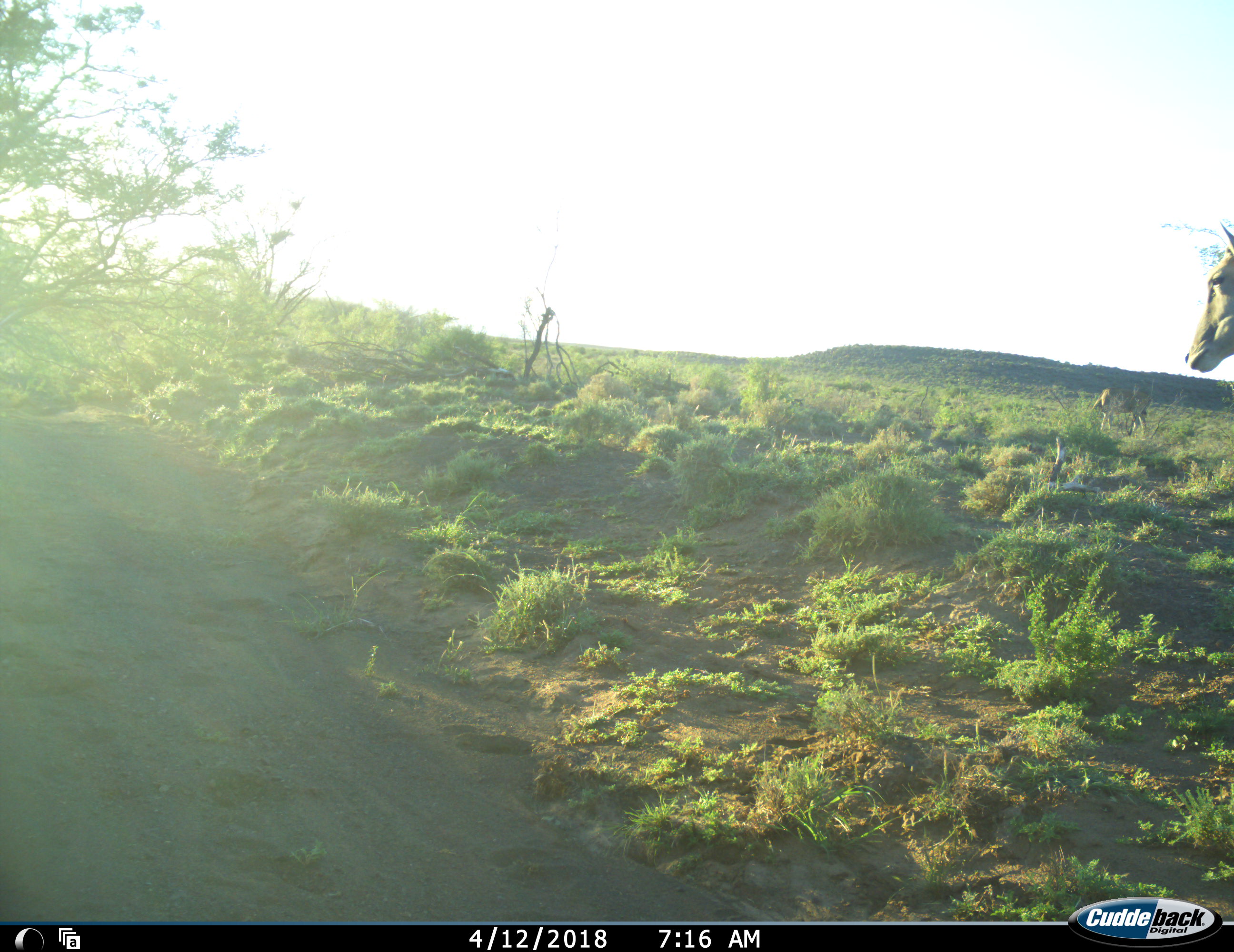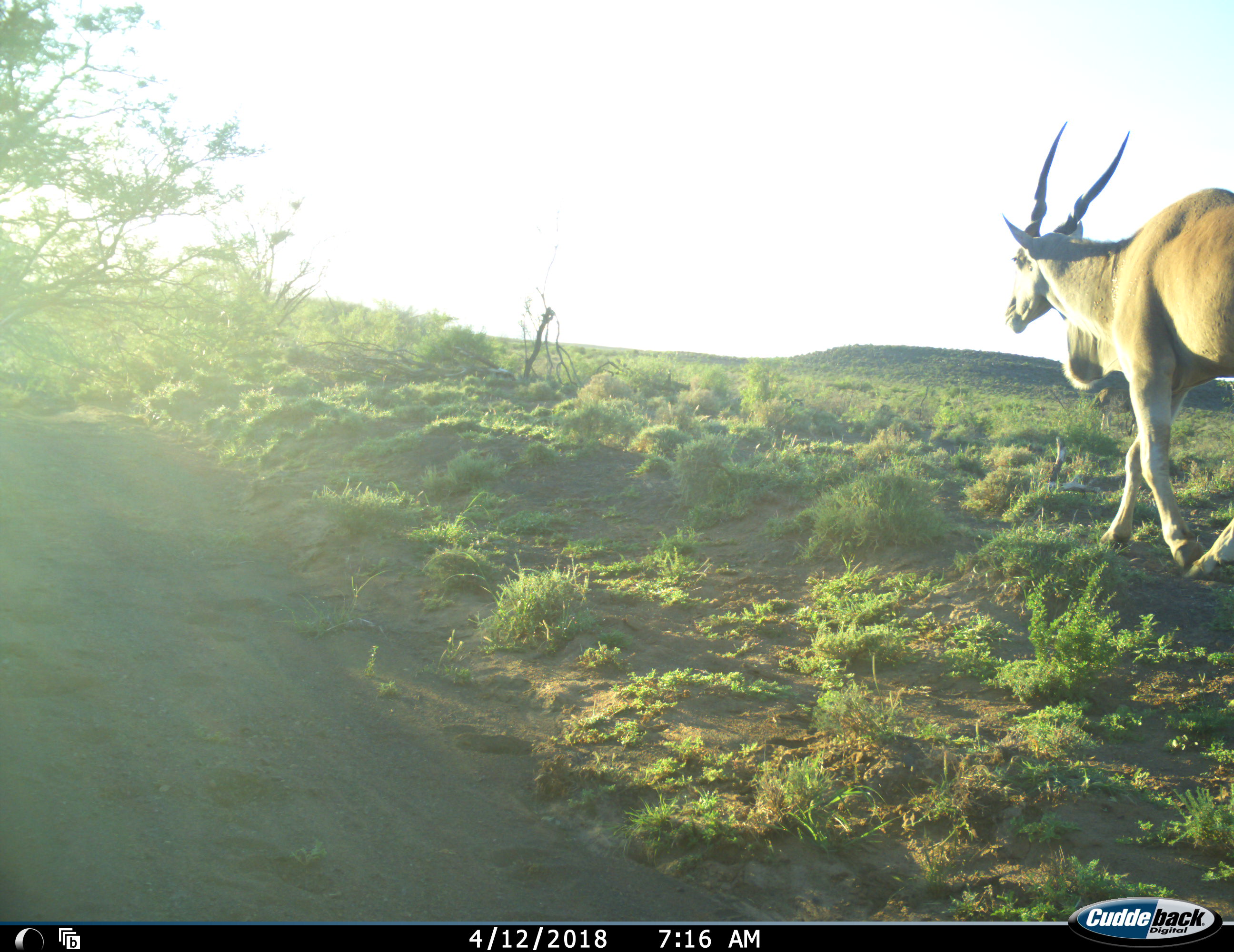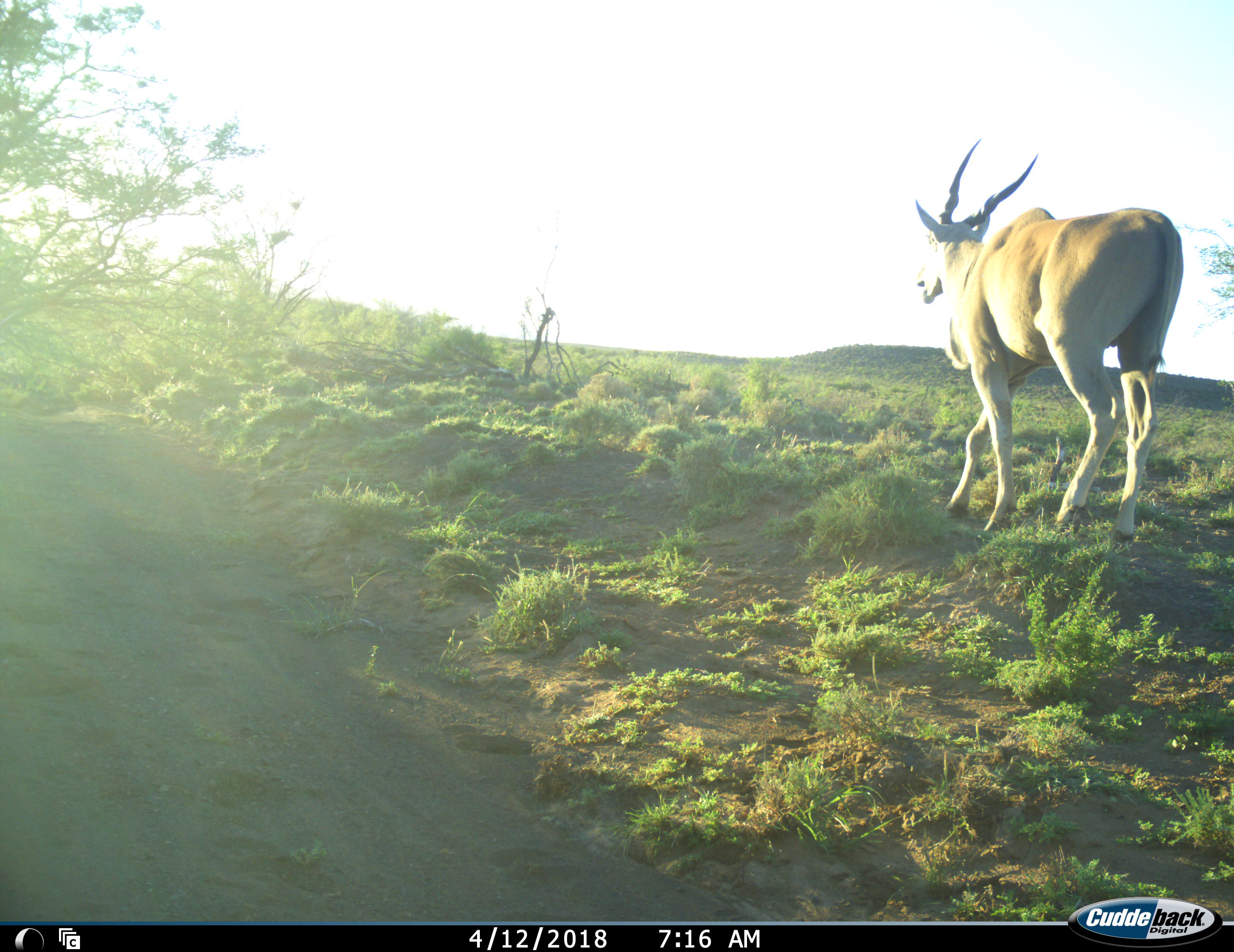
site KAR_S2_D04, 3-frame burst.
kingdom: Animalia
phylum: Chordata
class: Mammalia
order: Artiodactyla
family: Bovidae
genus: Tragelaphus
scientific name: Tragelaphus oryx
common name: eland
Eland (Tragelaphus oryx), count 1. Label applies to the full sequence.